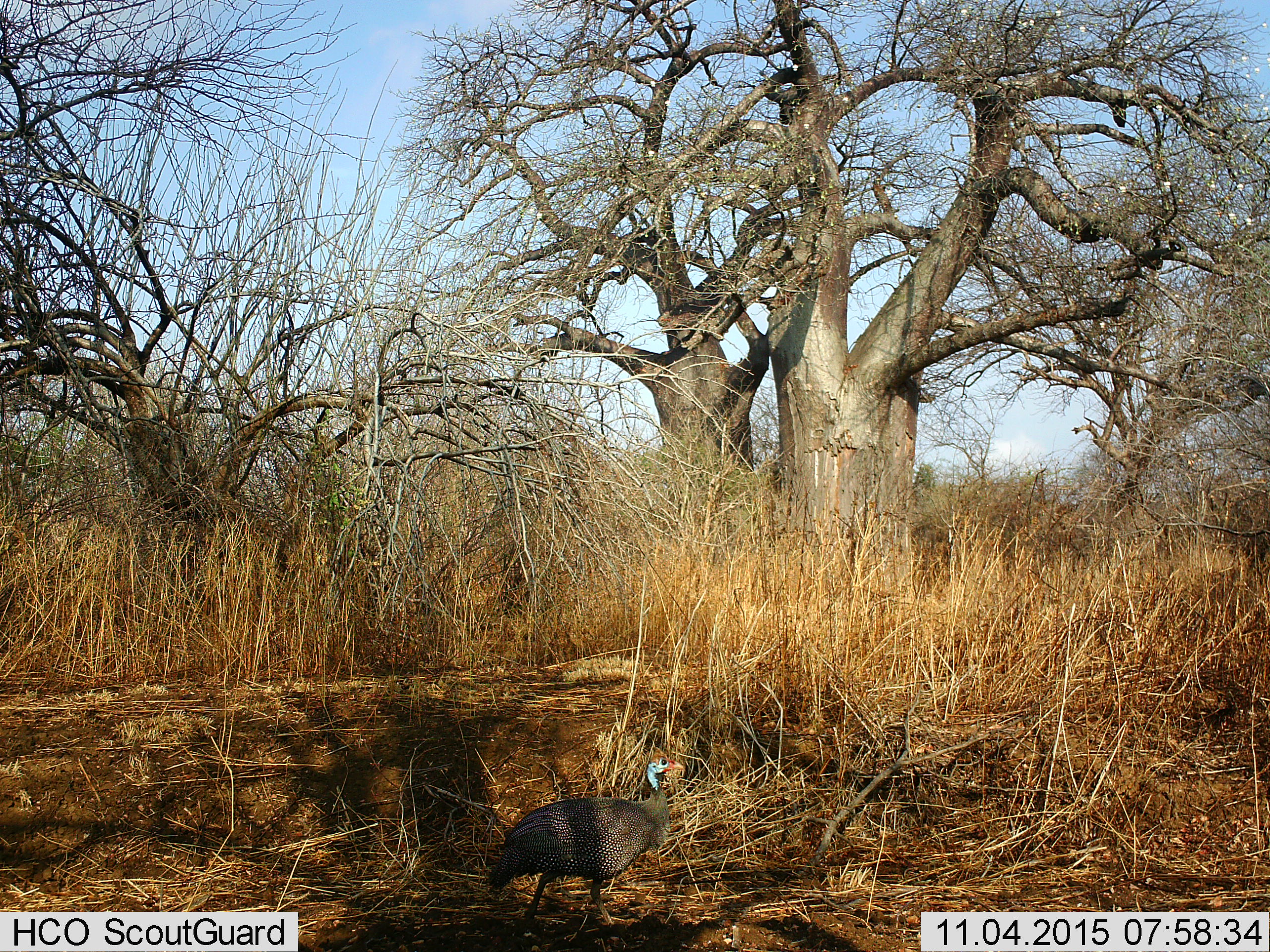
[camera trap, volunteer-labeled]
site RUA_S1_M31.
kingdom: Animalia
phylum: Chordata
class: Aves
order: Galliformes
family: Numididae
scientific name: Numididae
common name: guineafowl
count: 1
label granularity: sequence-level